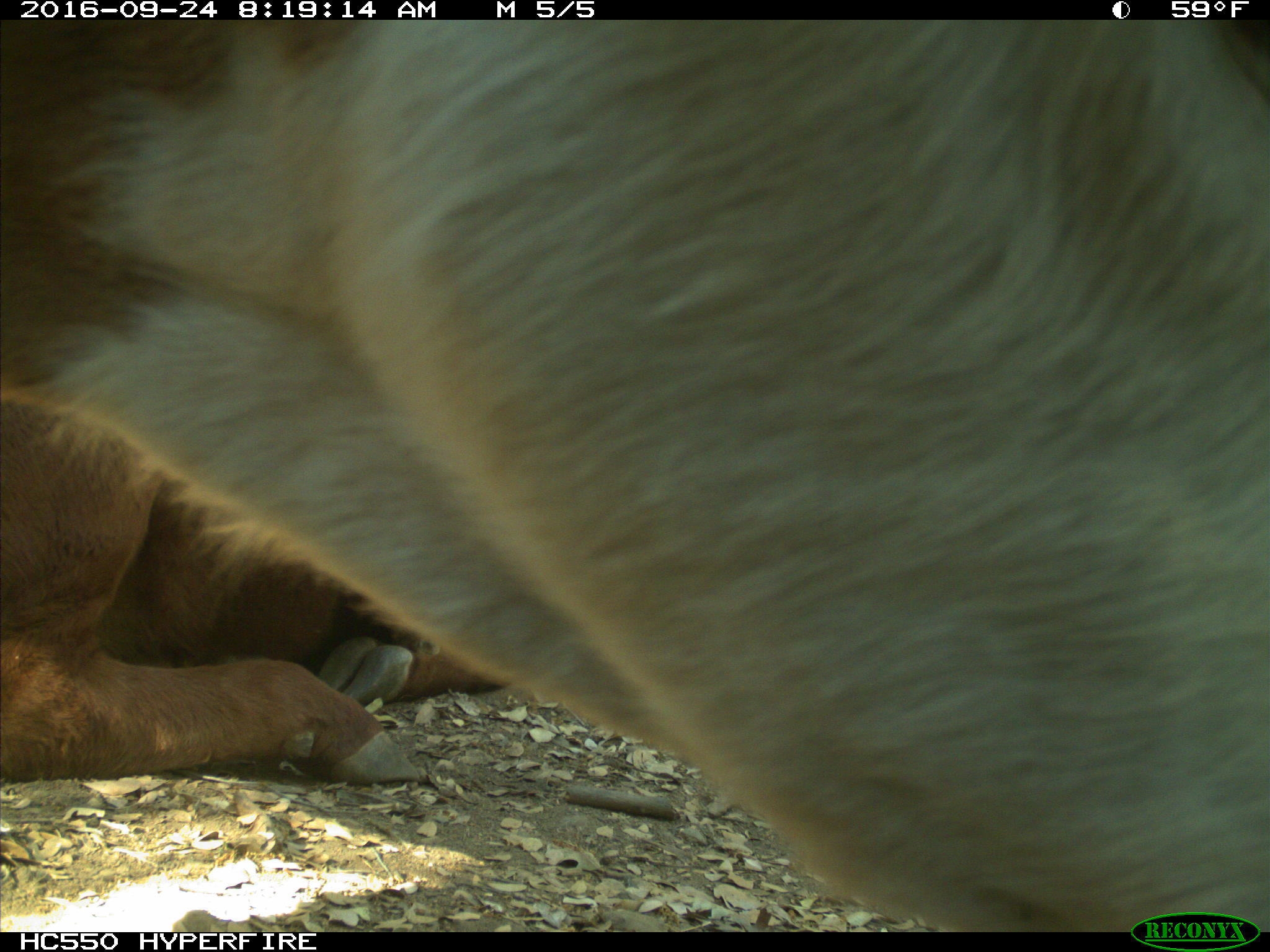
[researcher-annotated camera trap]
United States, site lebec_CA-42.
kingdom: Animalia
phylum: Chordata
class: Mammalia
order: Artiodactyla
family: Bovidae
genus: Bos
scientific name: Bos taurus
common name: domestic cow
Bos taurus (domestic cow).